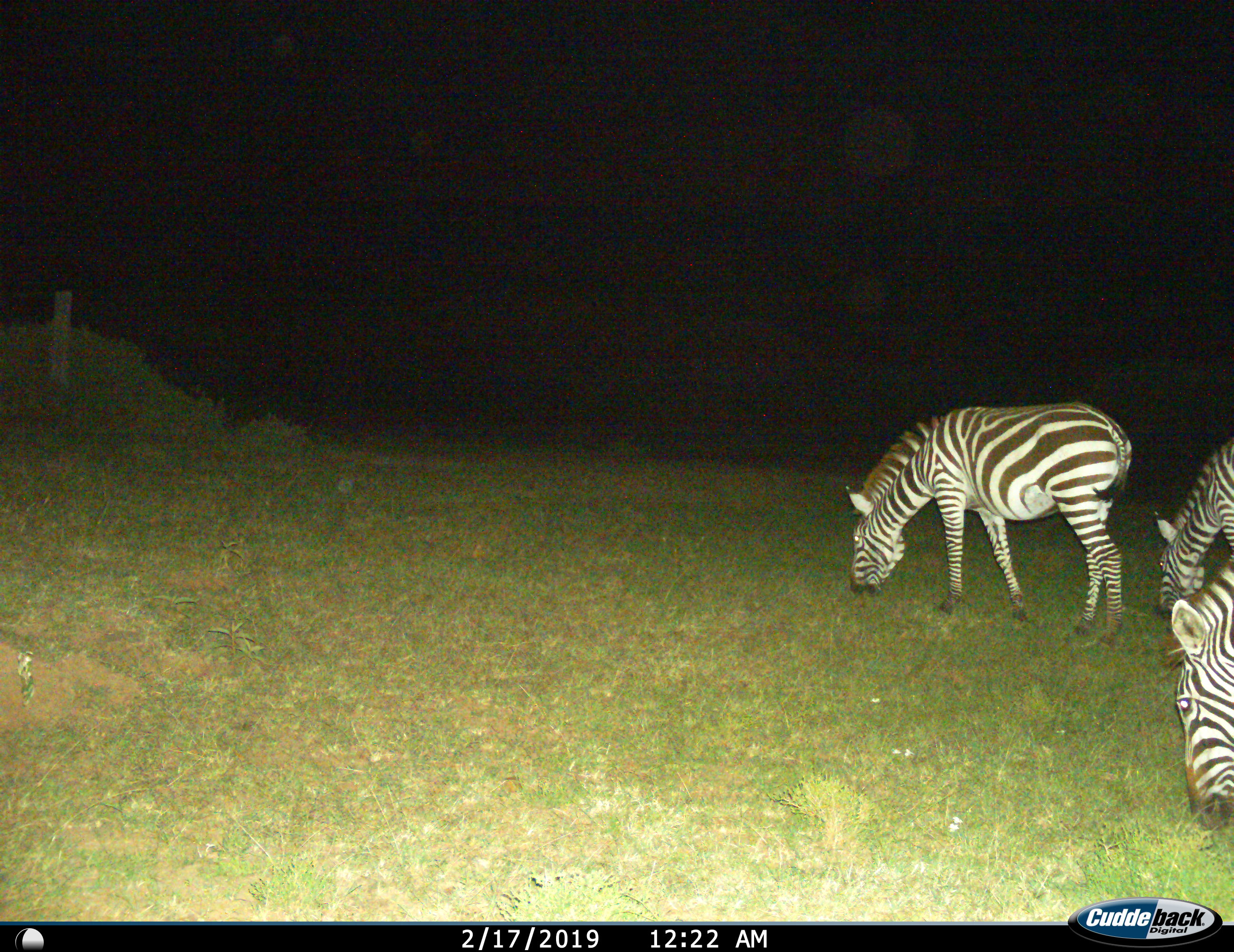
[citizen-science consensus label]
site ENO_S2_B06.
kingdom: Animalia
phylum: Chordata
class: Mammalia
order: Perissodactyla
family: Equidae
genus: Equus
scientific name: Equus quagga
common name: plains zebra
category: zebraplains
Zebraplains (plains zebra) (Equus quagga), count 3. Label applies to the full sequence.